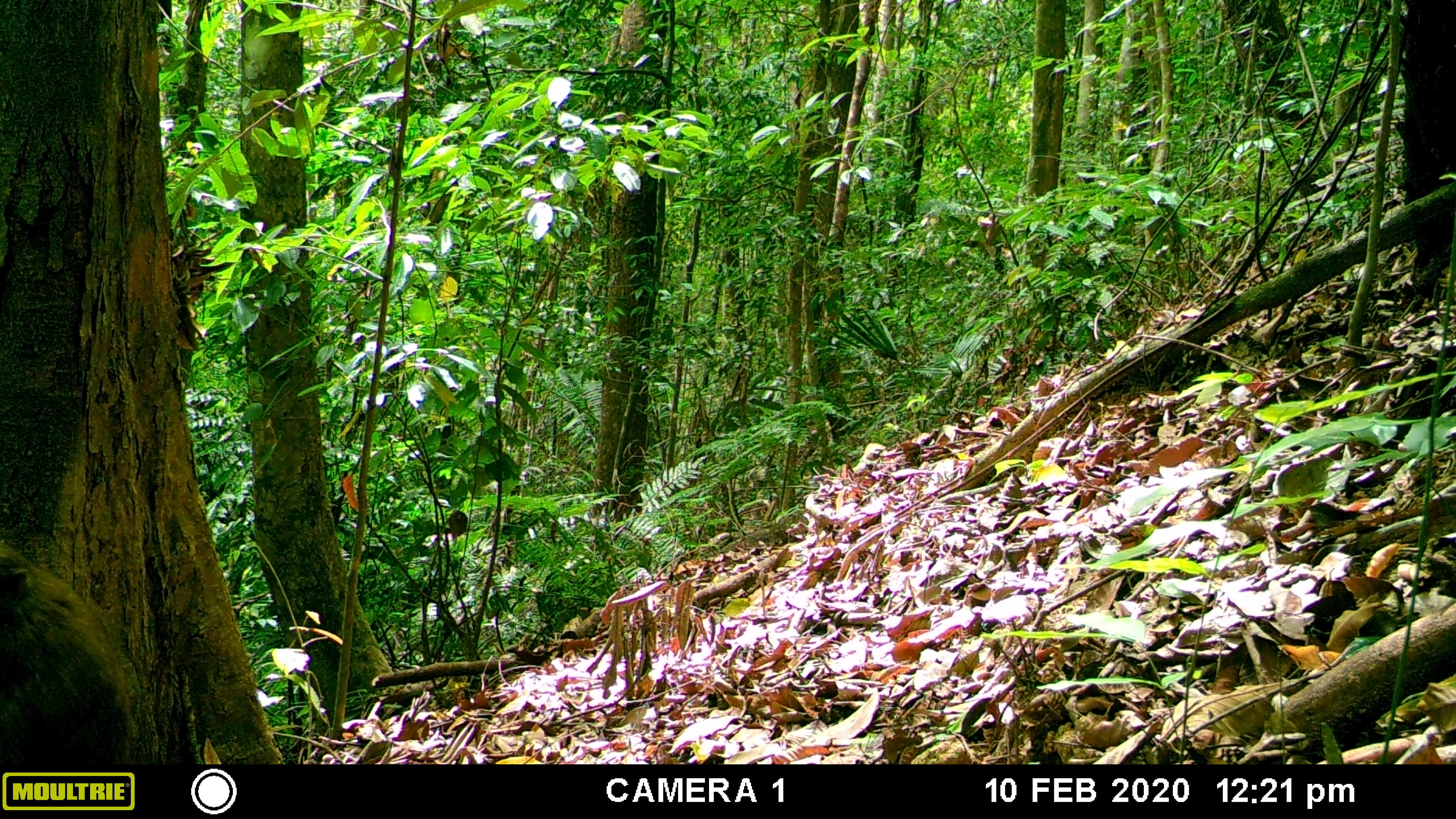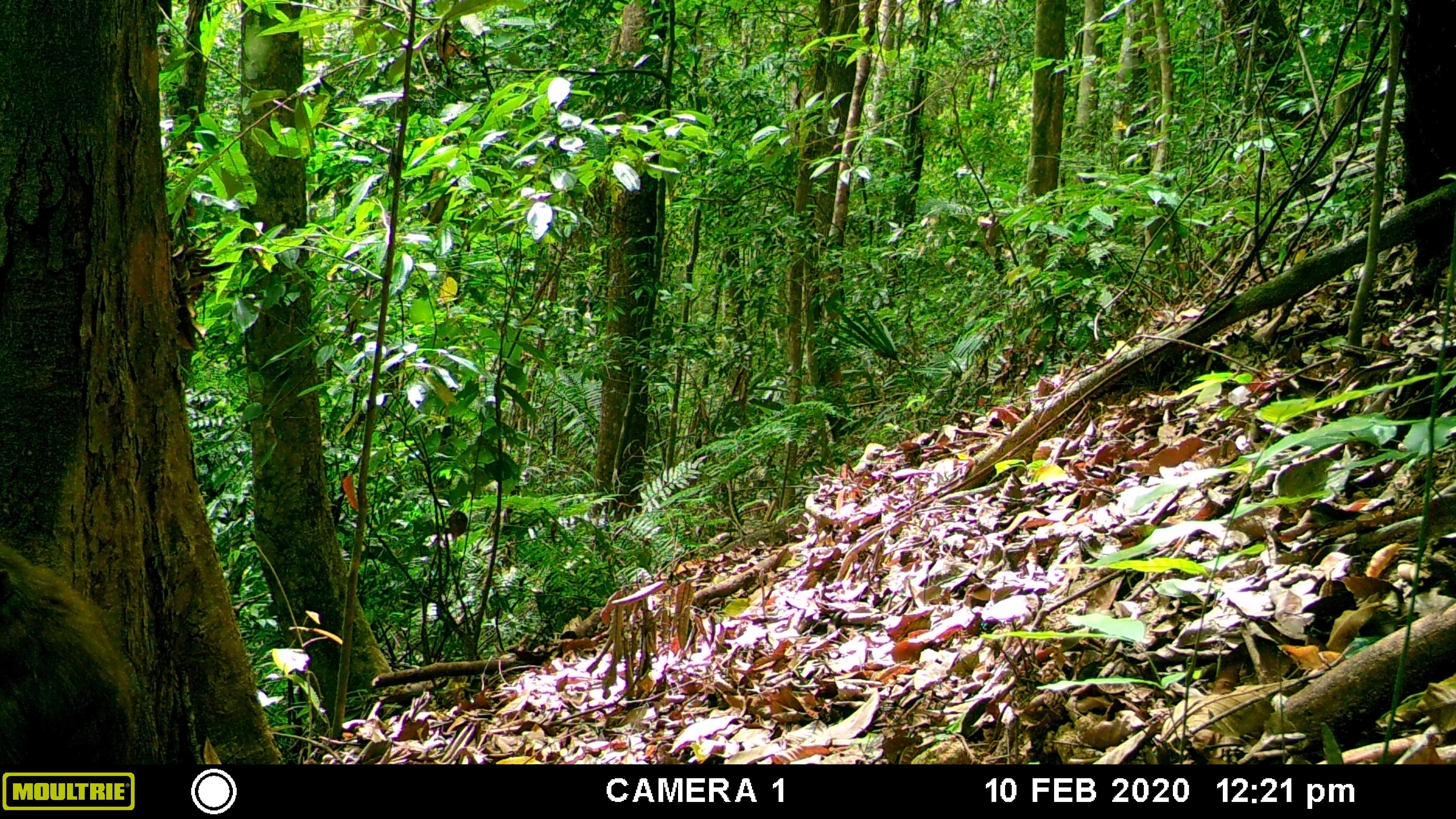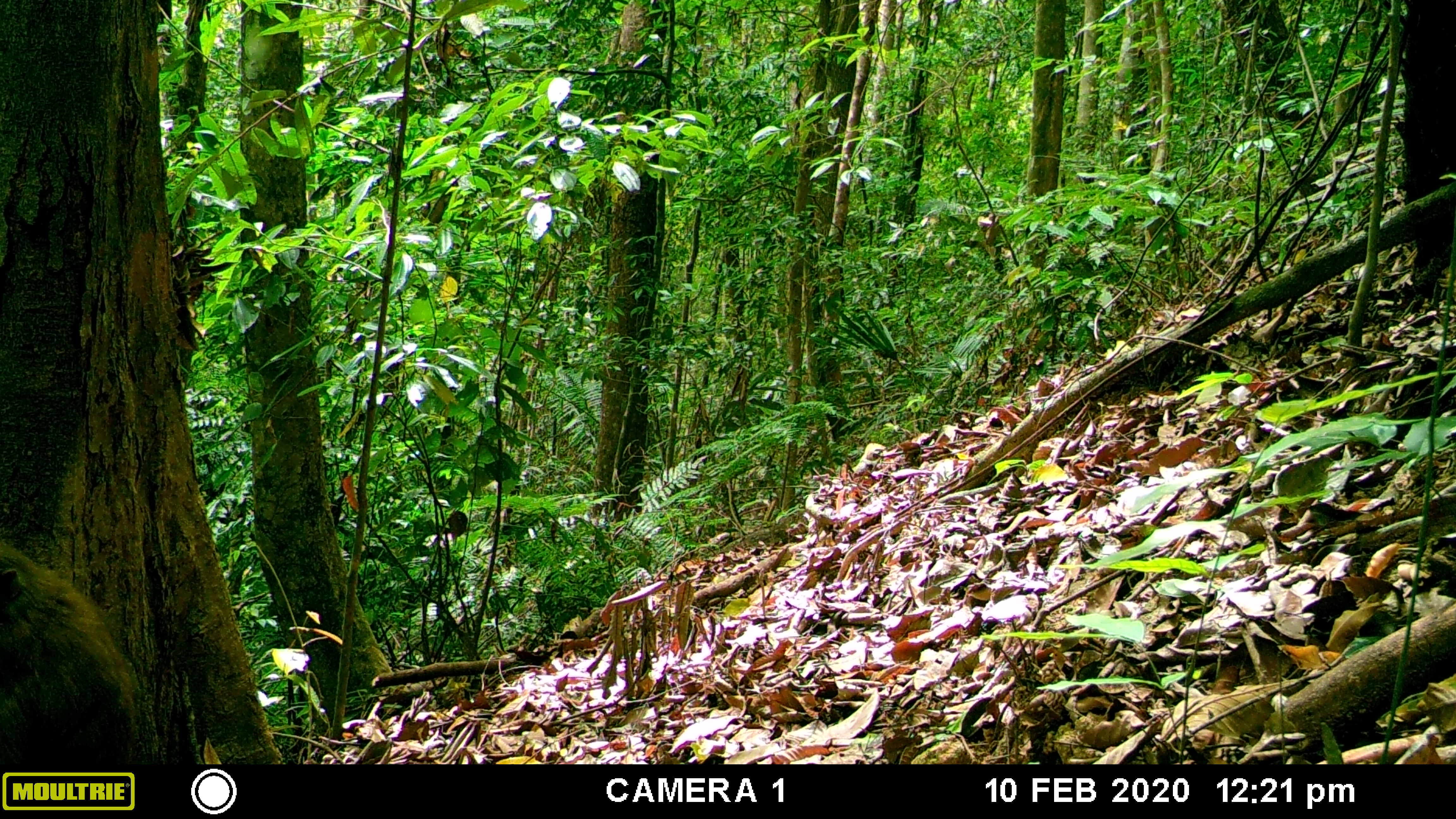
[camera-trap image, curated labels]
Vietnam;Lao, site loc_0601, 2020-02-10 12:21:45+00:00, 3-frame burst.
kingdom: Animalia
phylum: Chordata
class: Mammalia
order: Primates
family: Cercopithecidae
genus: Macaca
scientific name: Macaca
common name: macaques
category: assam or rhesus macaque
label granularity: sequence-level